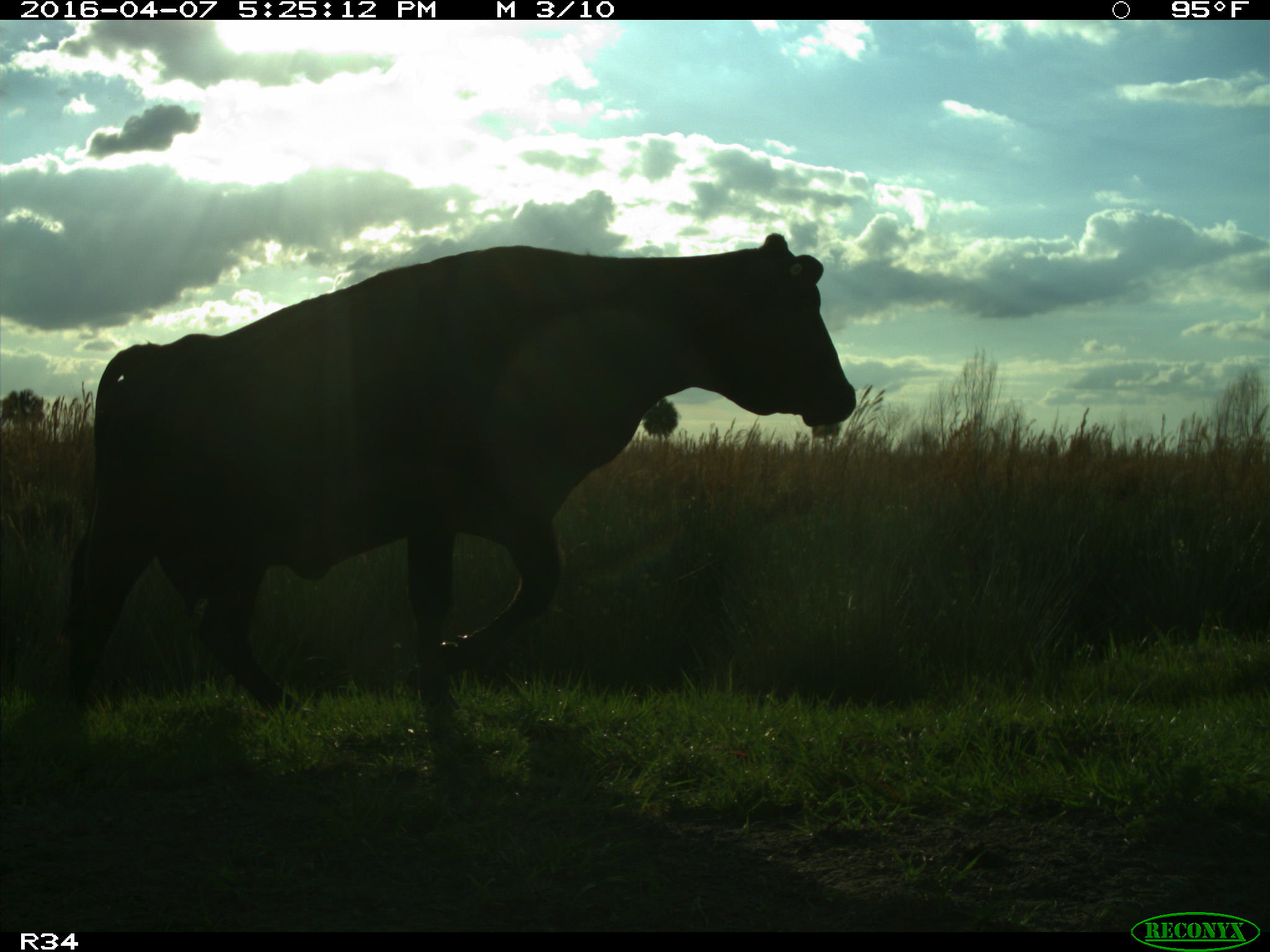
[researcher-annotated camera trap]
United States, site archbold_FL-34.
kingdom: Animalia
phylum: Chordata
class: Mammalia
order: Artiodactyla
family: Bovidae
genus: Bos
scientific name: Bos taurus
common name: domestic cow